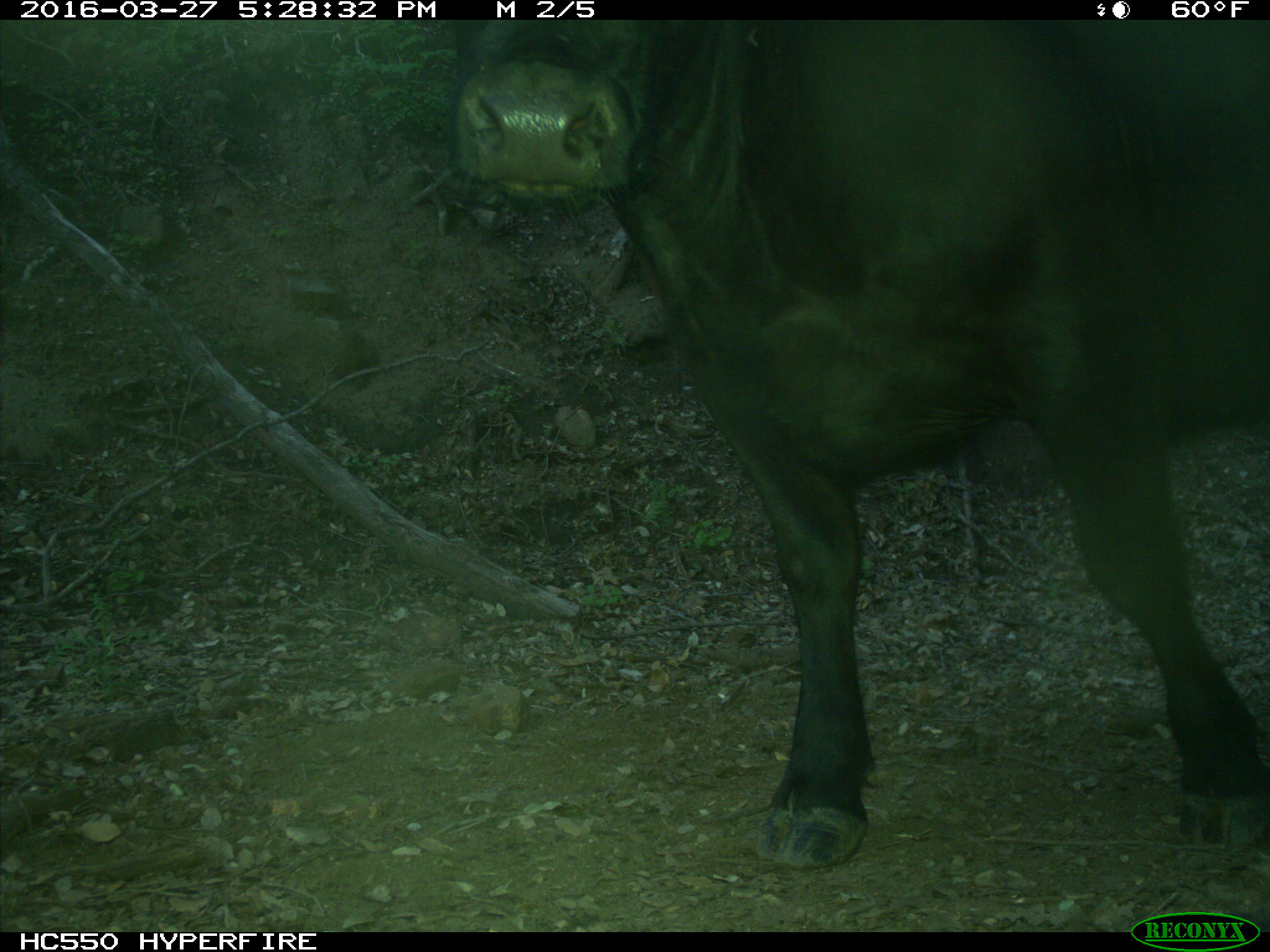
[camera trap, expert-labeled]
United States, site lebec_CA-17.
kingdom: Animalia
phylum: Chordata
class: Mammalia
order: Artiodactyla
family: Bovidae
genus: Bos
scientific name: Bos taurus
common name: domestic cow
Bos taurus (domestic cow).